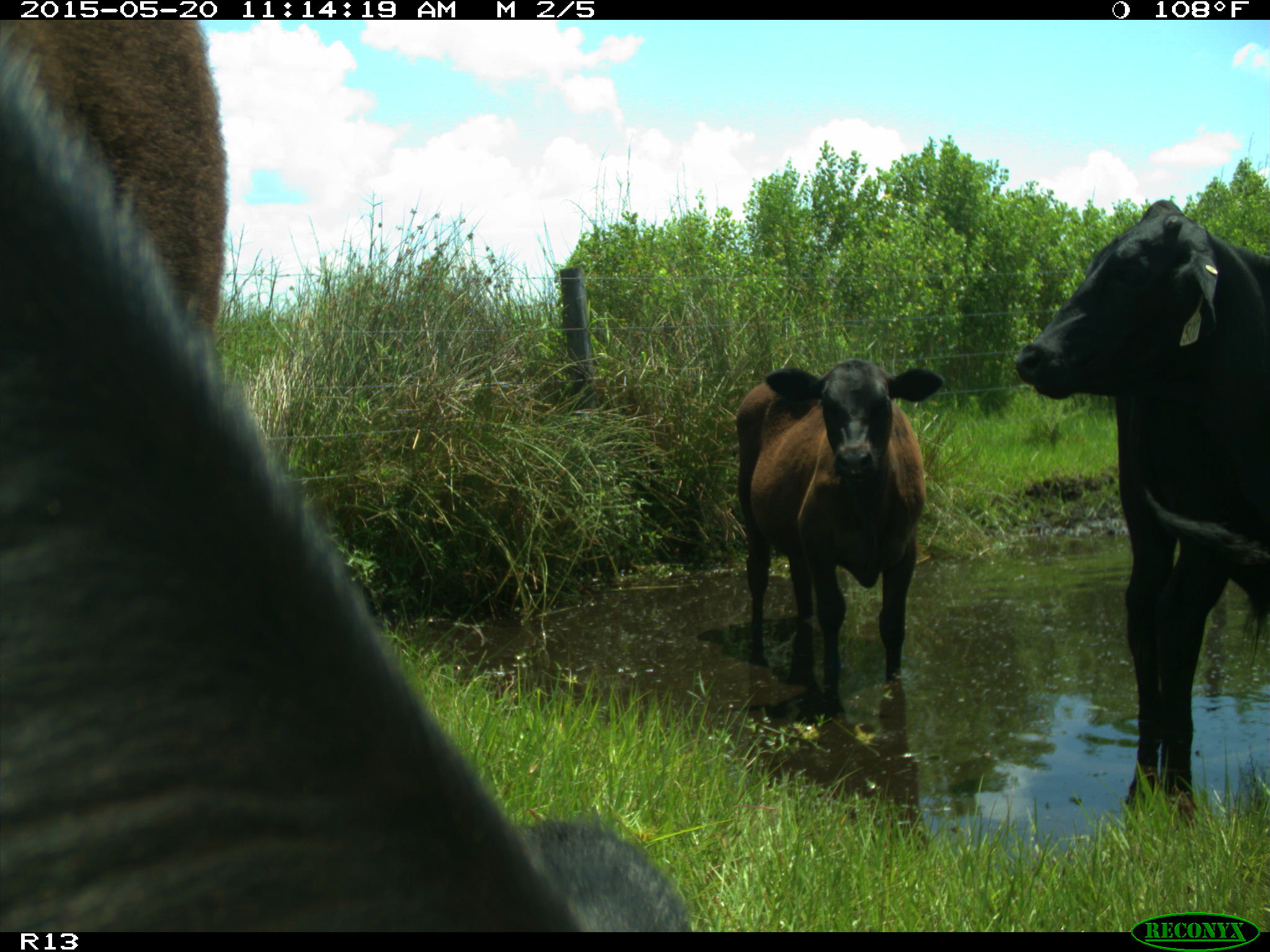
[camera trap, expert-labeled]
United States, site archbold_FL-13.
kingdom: Animalia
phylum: Chordata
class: Mammalia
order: Artiodactyla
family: Bovidae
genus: Bos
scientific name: Bos taurus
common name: domestic cow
Bos taurus (domestic cow).